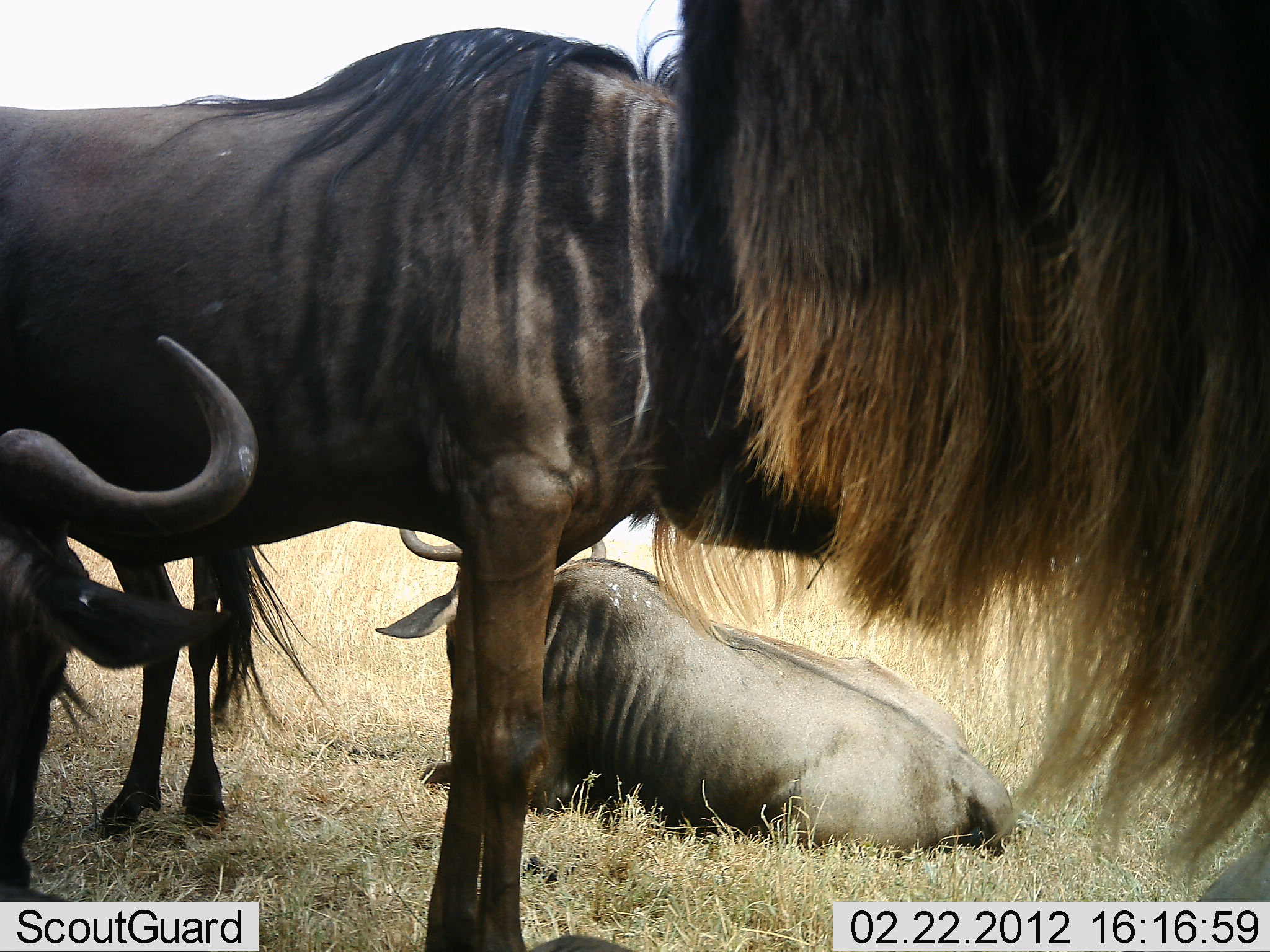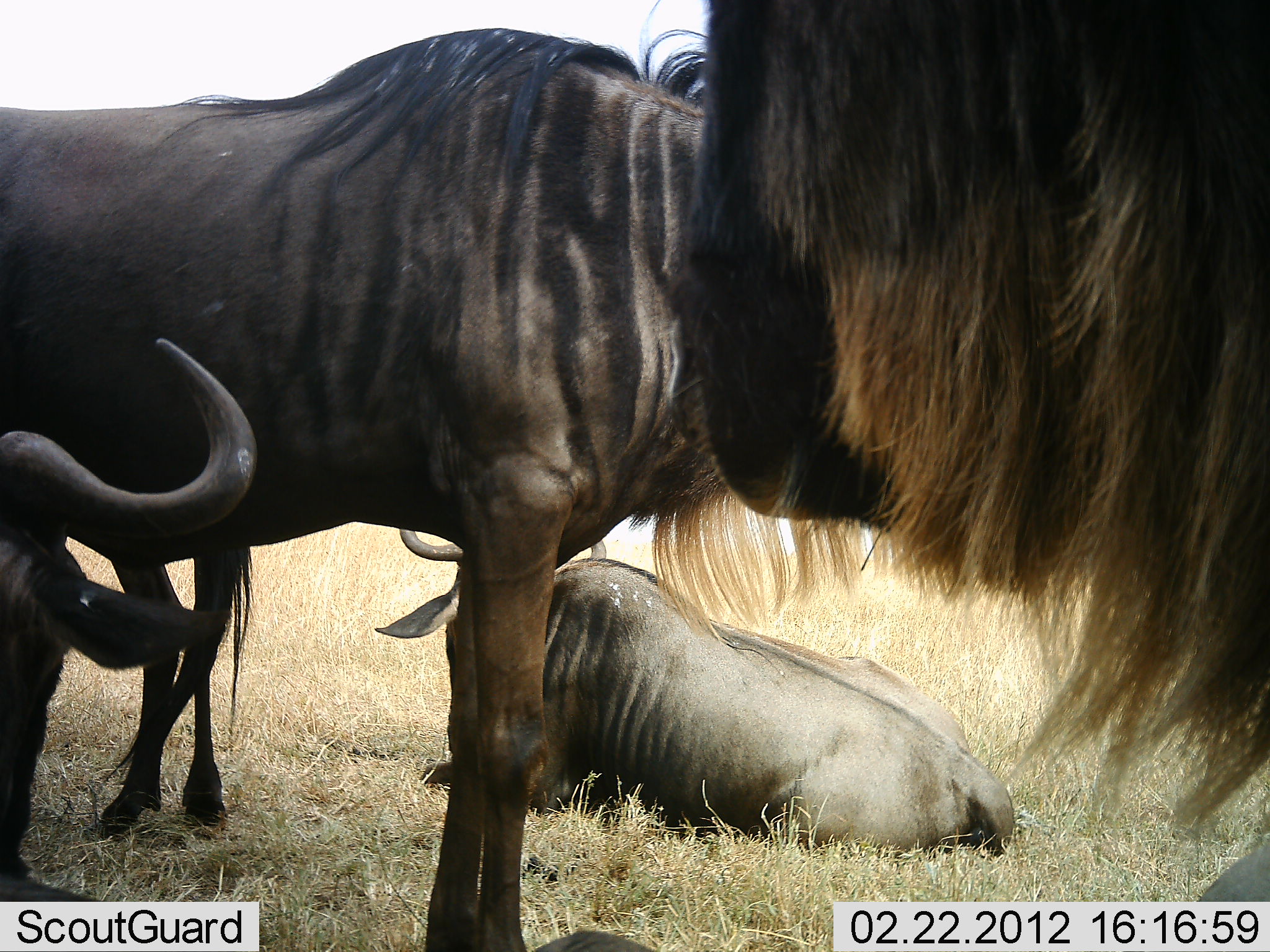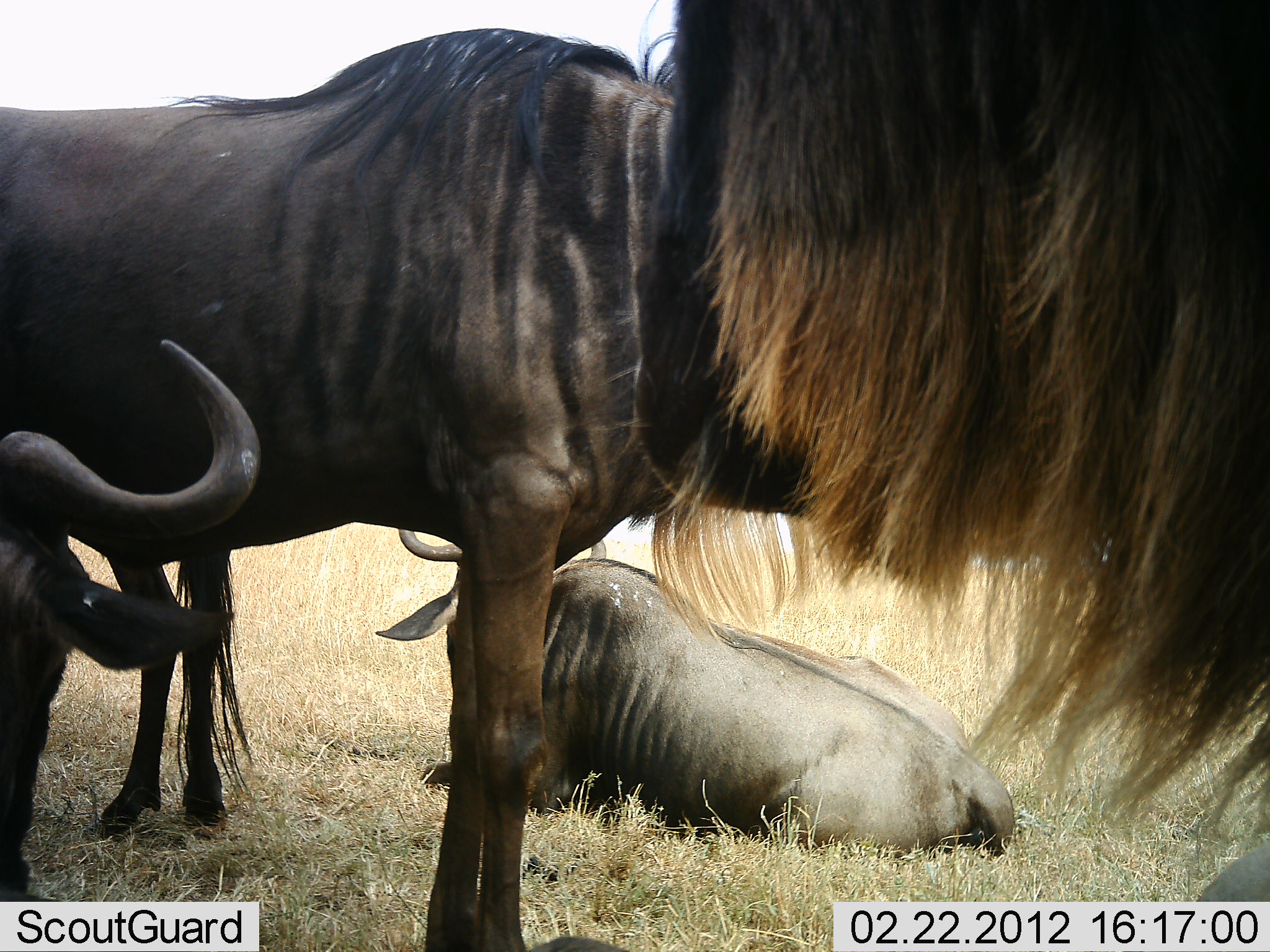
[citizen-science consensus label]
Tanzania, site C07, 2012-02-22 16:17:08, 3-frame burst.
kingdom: Animalia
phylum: Chordata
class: Mammalia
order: Artiodactyla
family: Bovidae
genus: Connochaetes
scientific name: Connochaetes taurinus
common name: blue wildebeest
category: wildebeest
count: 4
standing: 88%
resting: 88%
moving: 0%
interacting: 0%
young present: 0%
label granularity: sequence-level